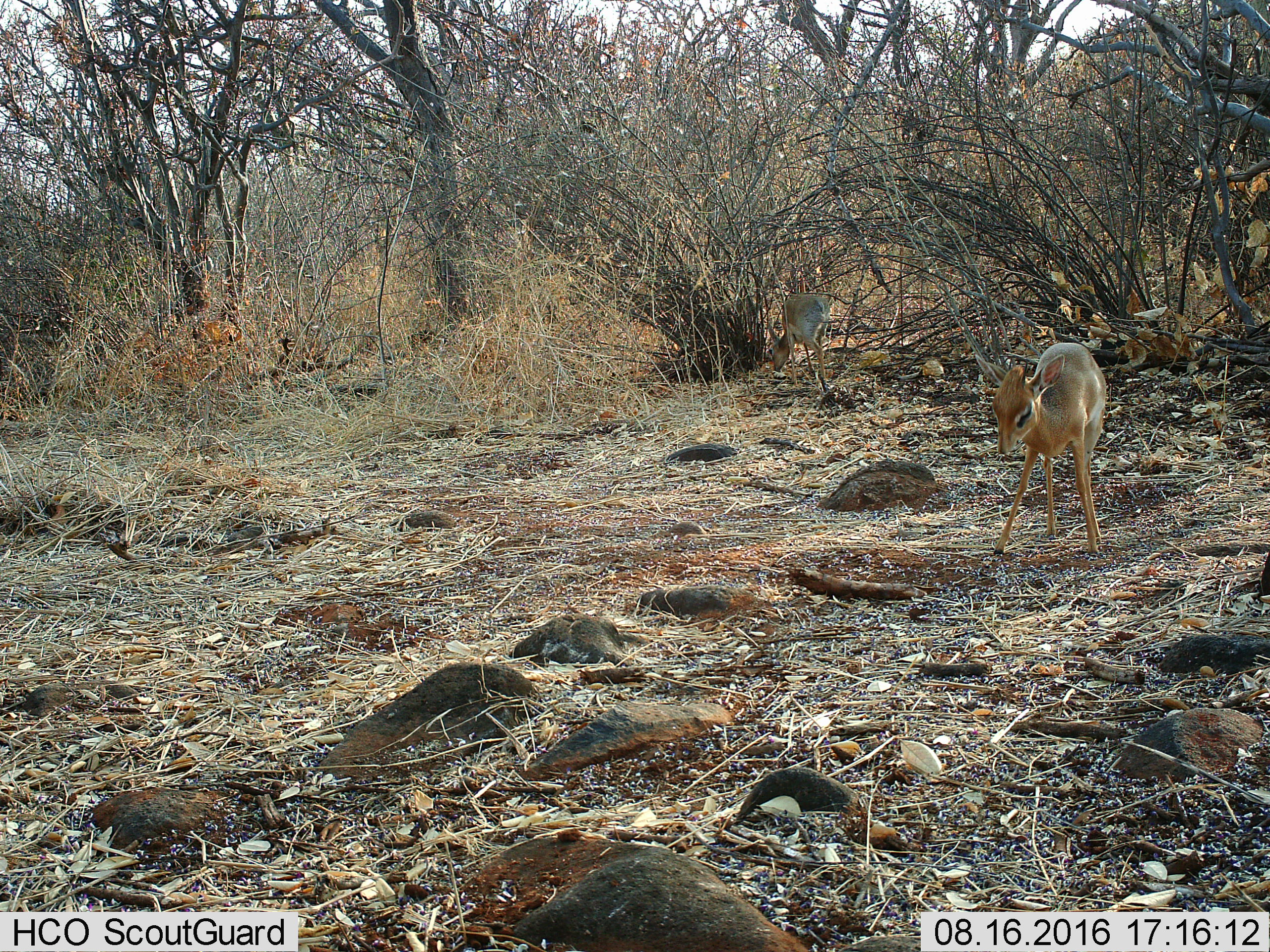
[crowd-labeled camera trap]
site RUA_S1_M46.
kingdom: Animalia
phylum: Chordata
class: Mammalia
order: Artiodactyla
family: Bovidae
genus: Madoqua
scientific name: Madoqua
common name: dik-dik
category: dikdik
Dikdik (dik-dik) (Madoqua), count 1. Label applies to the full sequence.